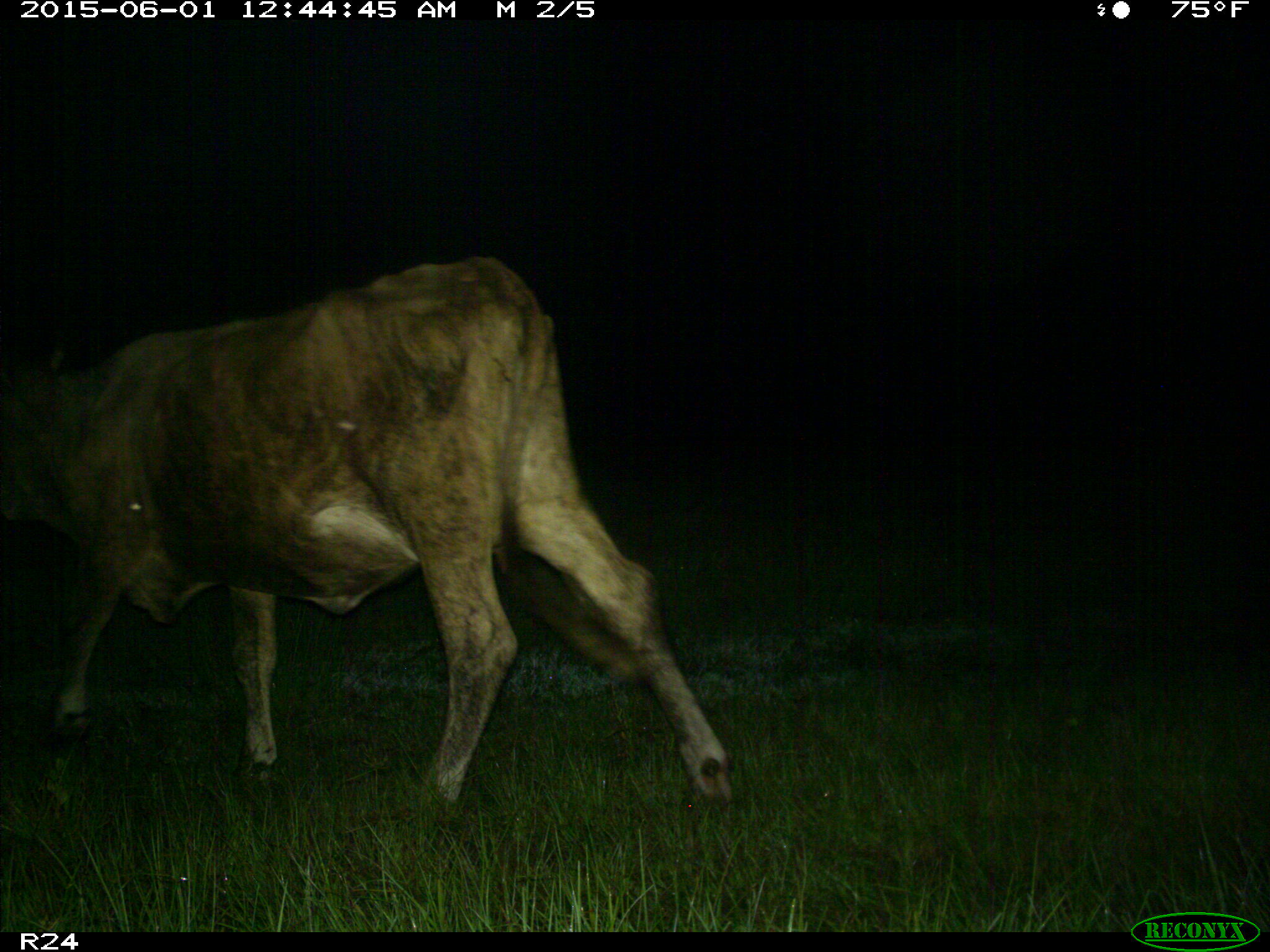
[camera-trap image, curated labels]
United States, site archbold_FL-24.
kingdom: Animalia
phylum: Chordata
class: Mammalia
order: Artiodactyla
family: Bovidae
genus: Bos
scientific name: Bos taurus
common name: domestic cow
Bos taurus (domestic cow).